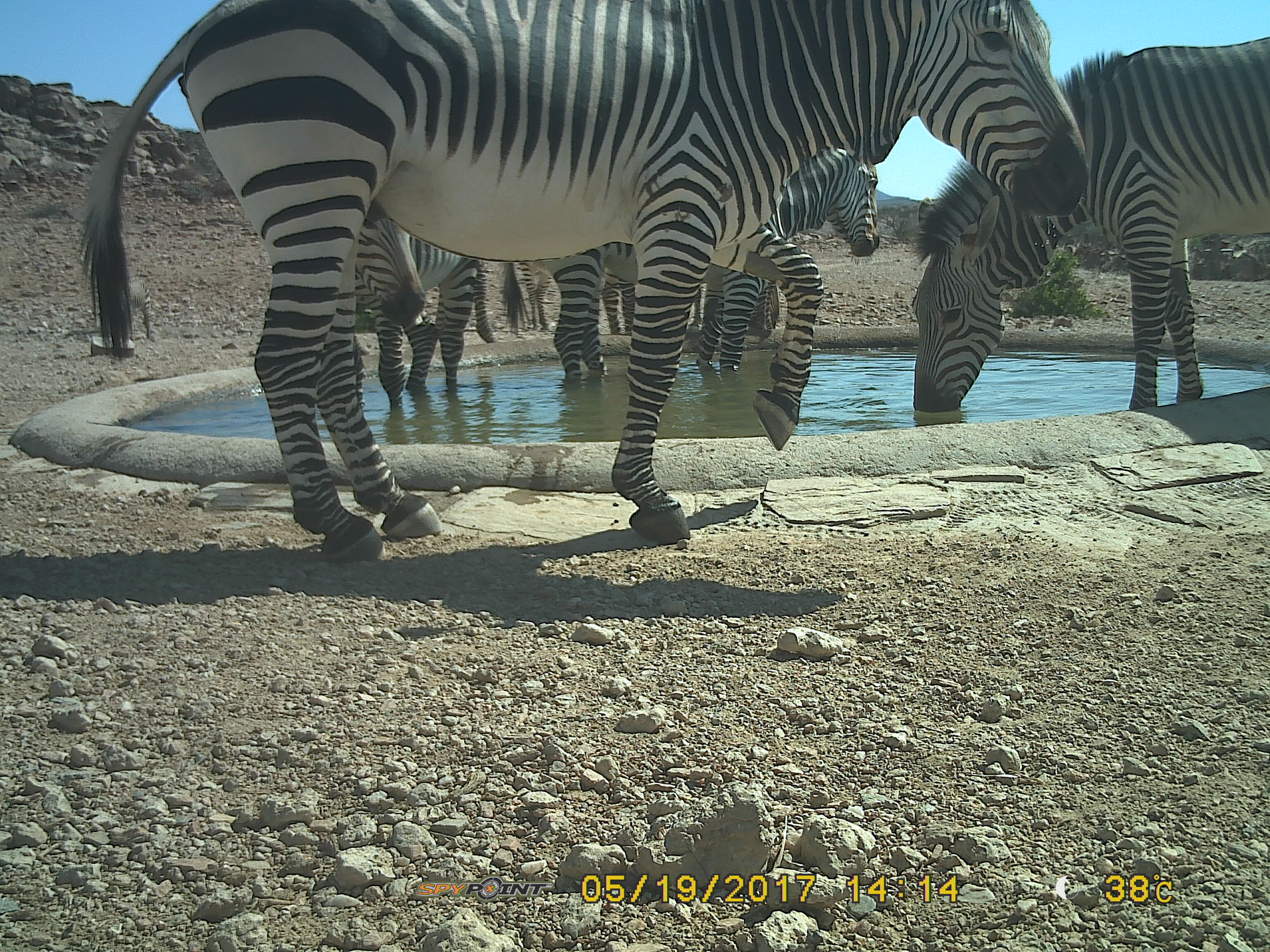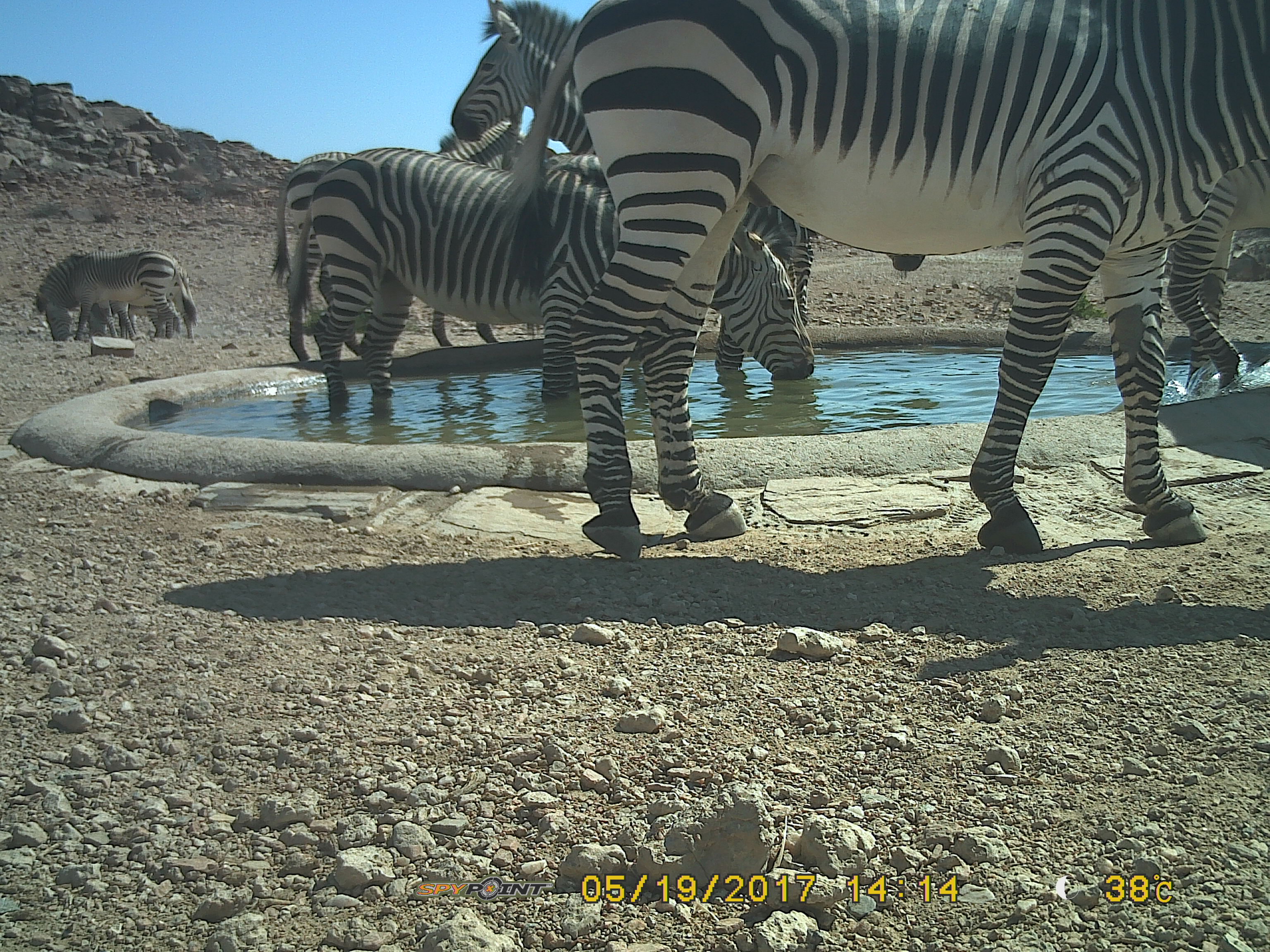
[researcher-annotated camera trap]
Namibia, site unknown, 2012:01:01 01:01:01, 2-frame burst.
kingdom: Animalia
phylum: Chordata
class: Mammalia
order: Perissodactyla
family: Equidae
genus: Equus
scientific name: Equus zebra hartmannae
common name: hartmann's mountain zebra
Equus zebra hartmannae (hartmann's mountain zebra).